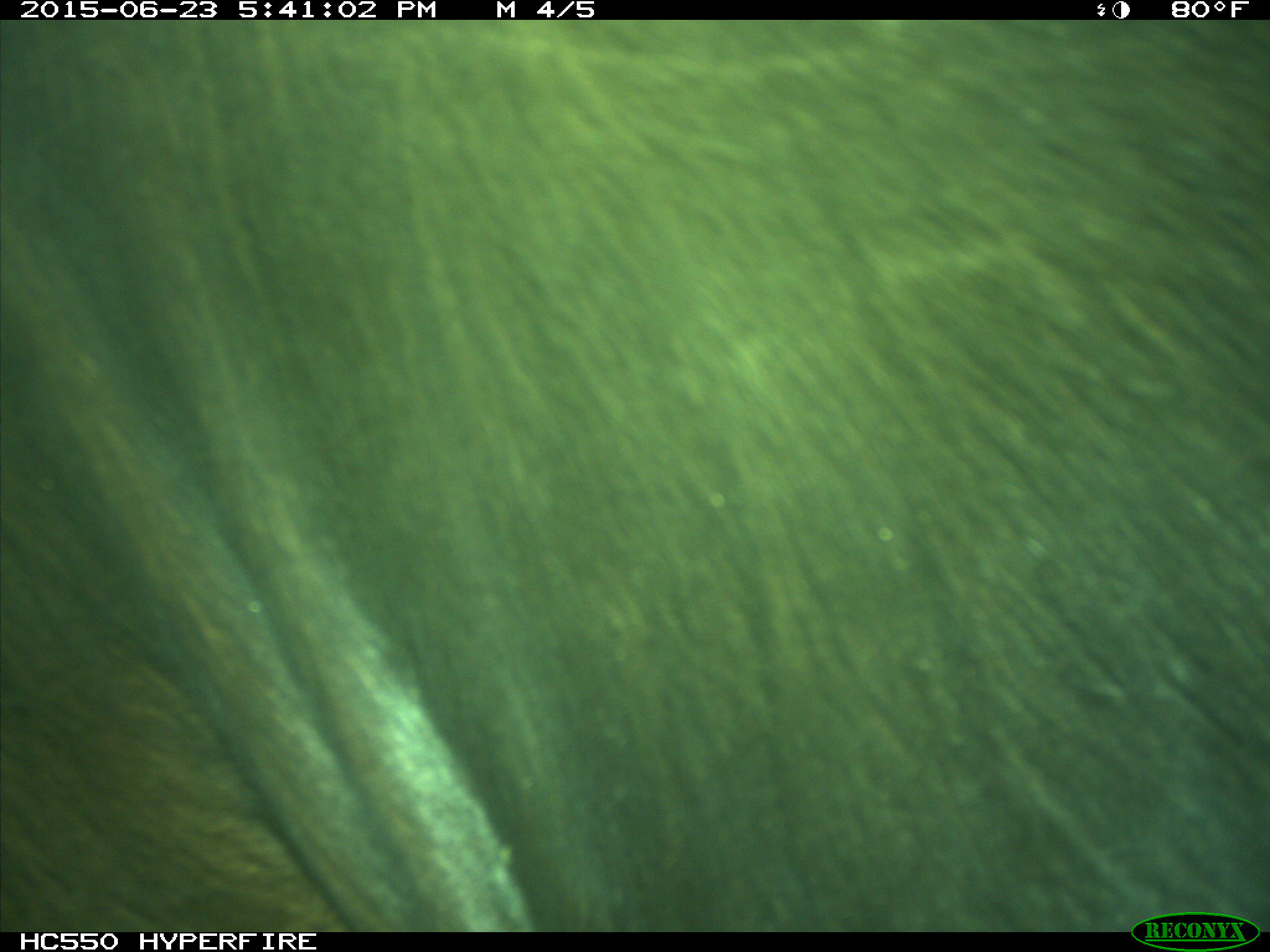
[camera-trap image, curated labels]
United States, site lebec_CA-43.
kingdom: Animalia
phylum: Chordata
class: Mammalia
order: Artiodactyla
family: Bovidae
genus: Bos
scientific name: Bos taurus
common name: domestic cow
Bos taurus (domestic cow).